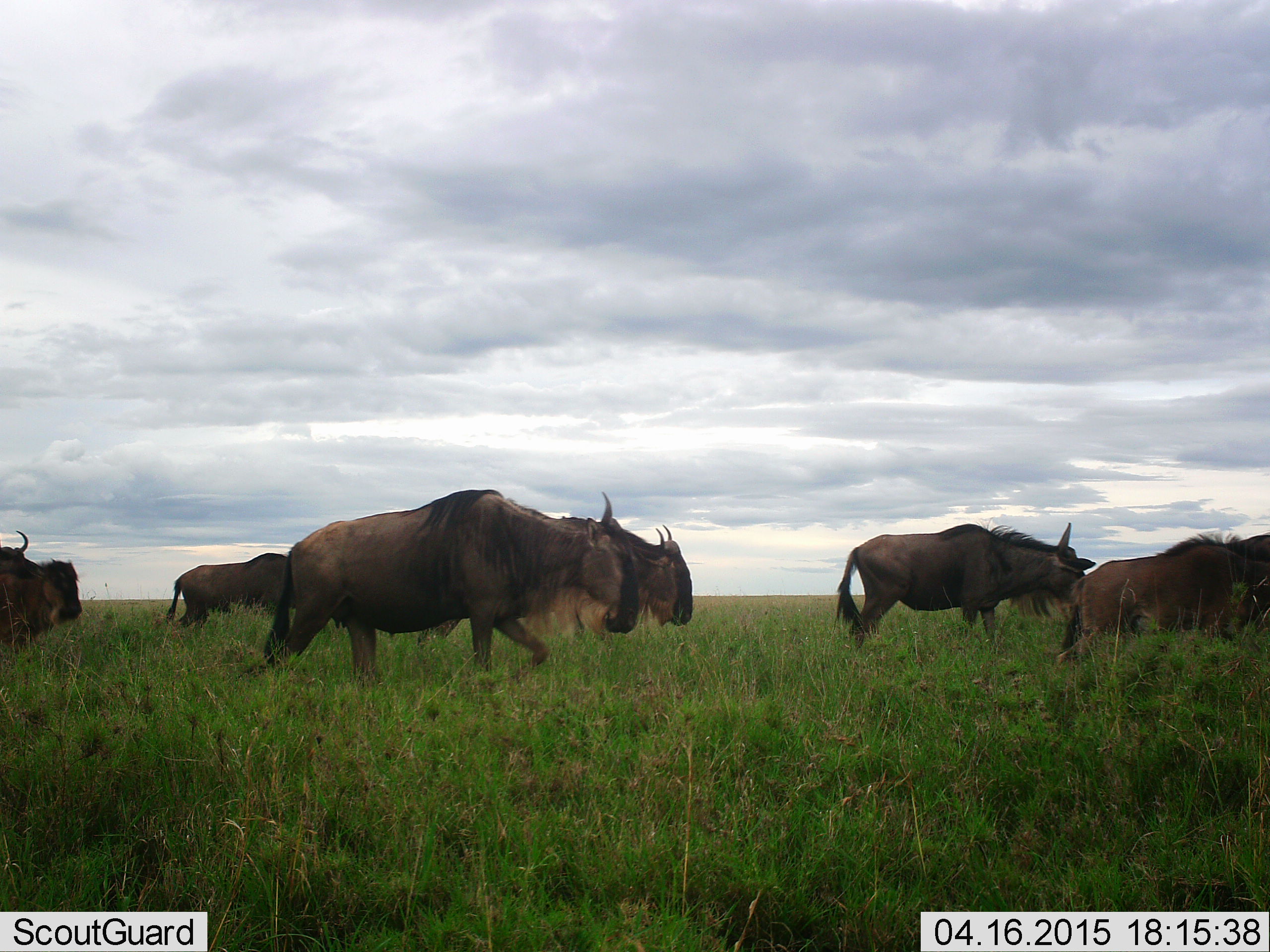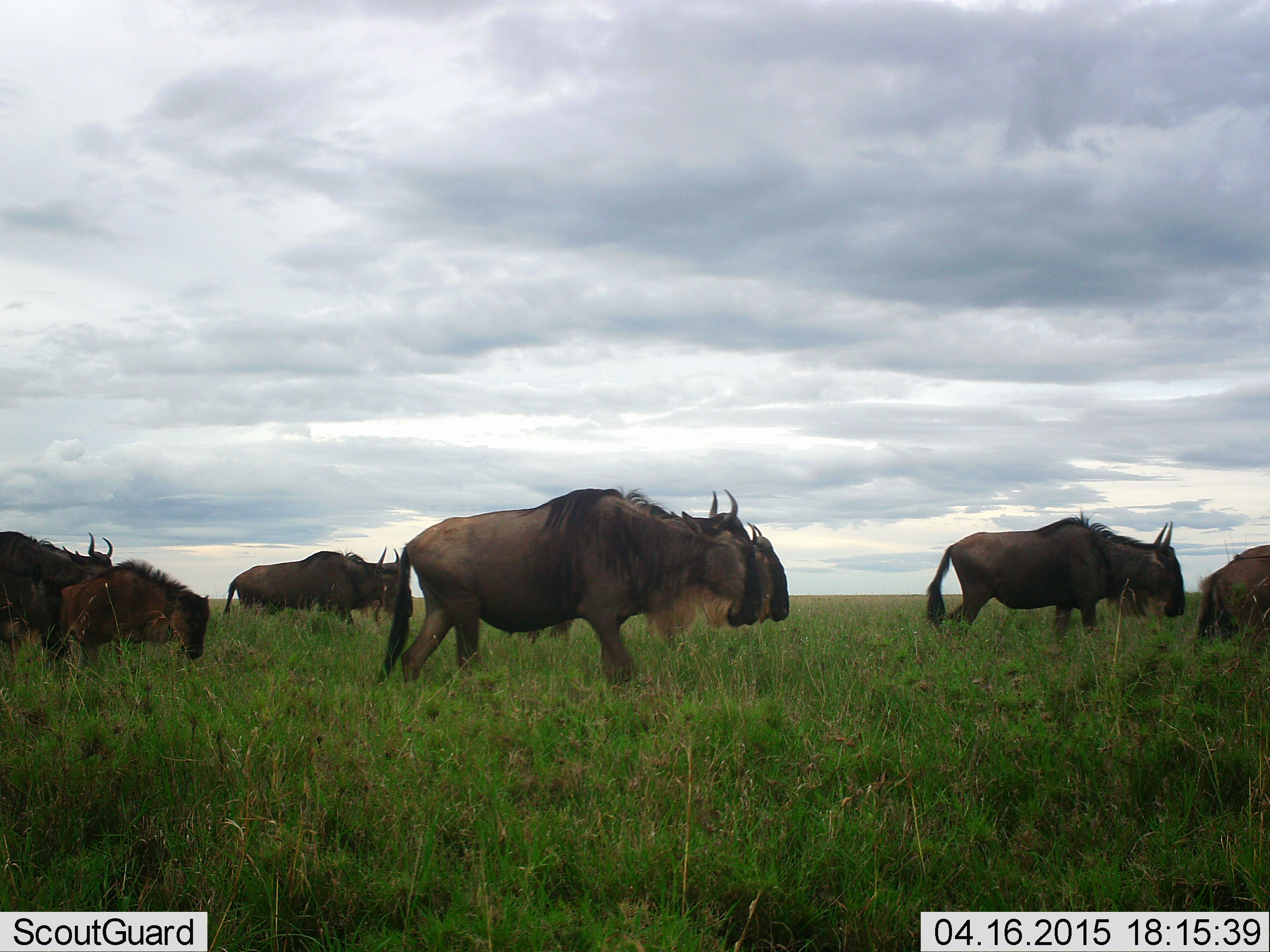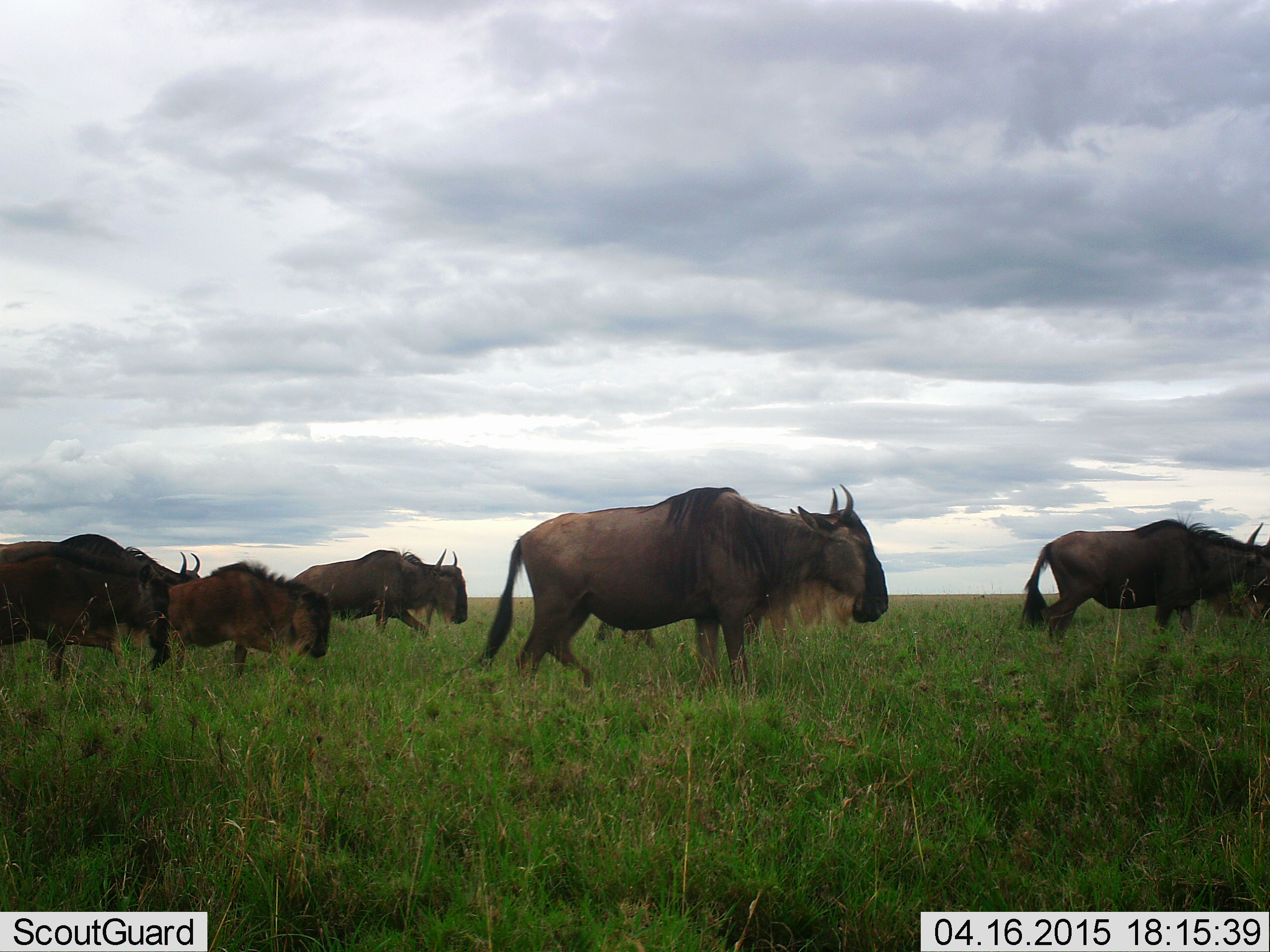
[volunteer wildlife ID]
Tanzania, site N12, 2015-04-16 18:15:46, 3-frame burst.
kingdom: Animalia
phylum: Chordata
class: Mammalia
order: Artiodactyla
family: Bovidae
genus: Connochaetes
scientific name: Connochaetes taurinus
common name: blue wildebeest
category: wildebeest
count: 7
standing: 0%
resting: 0%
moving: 100%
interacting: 0%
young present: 20%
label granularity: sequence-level